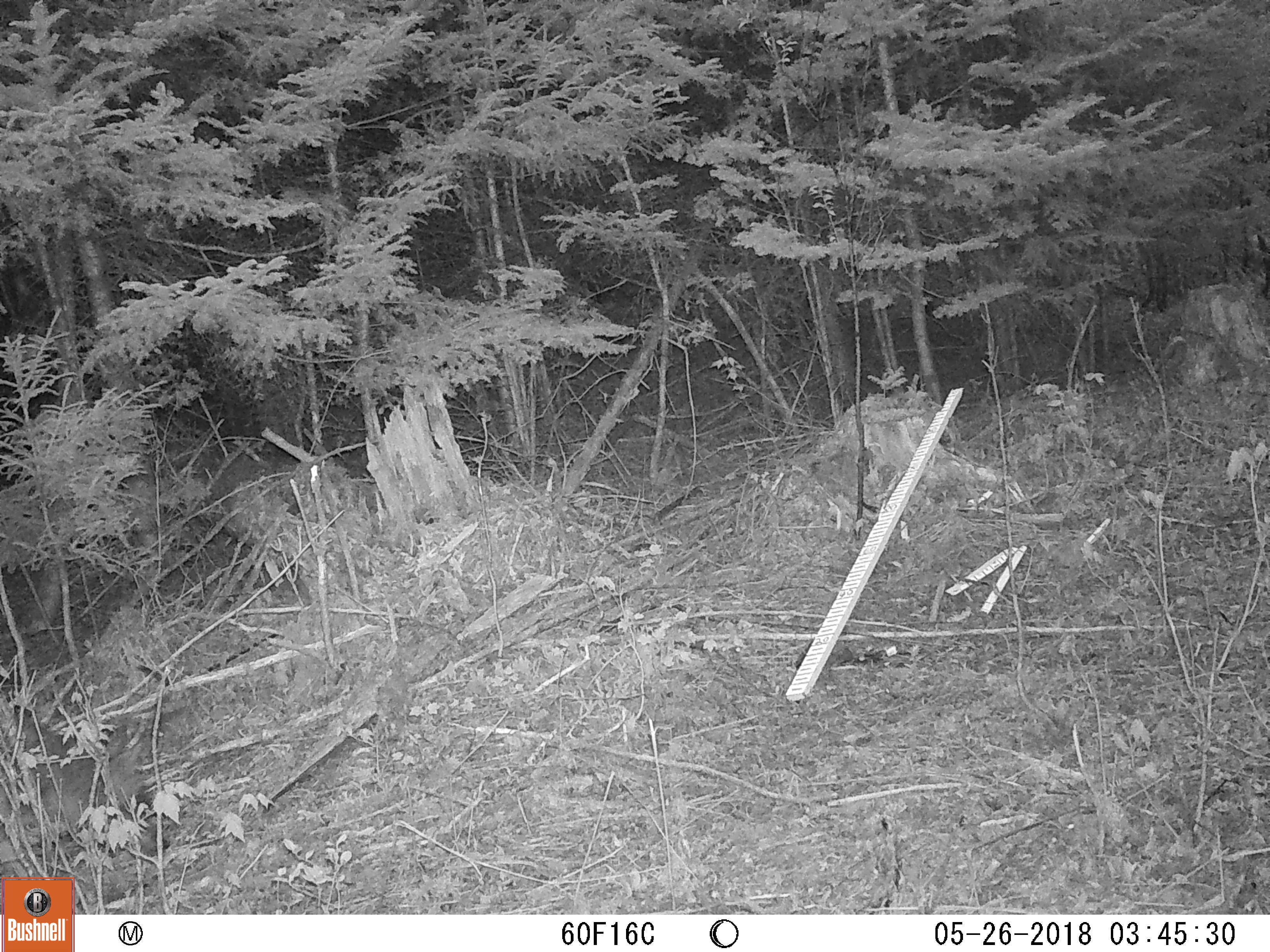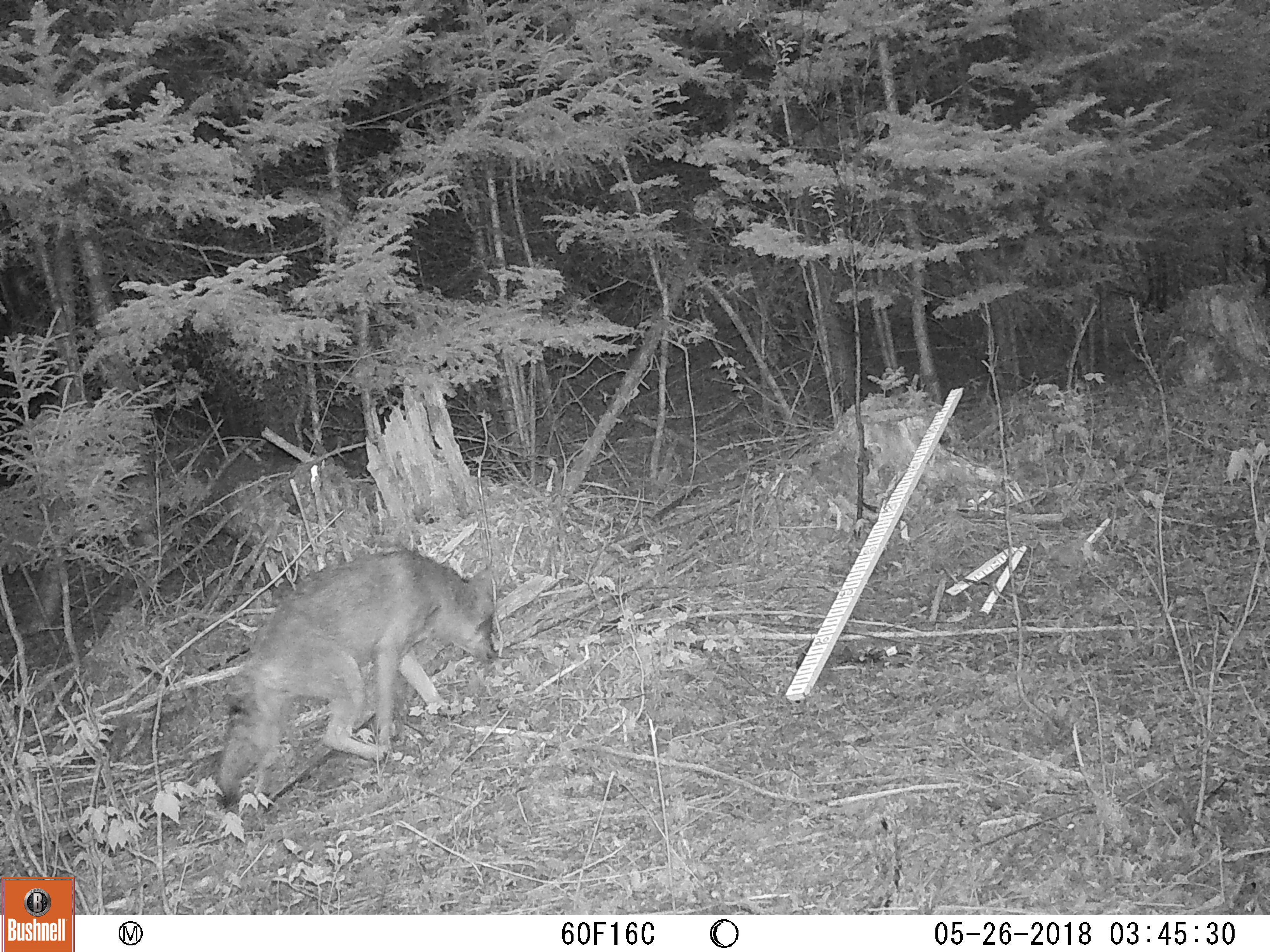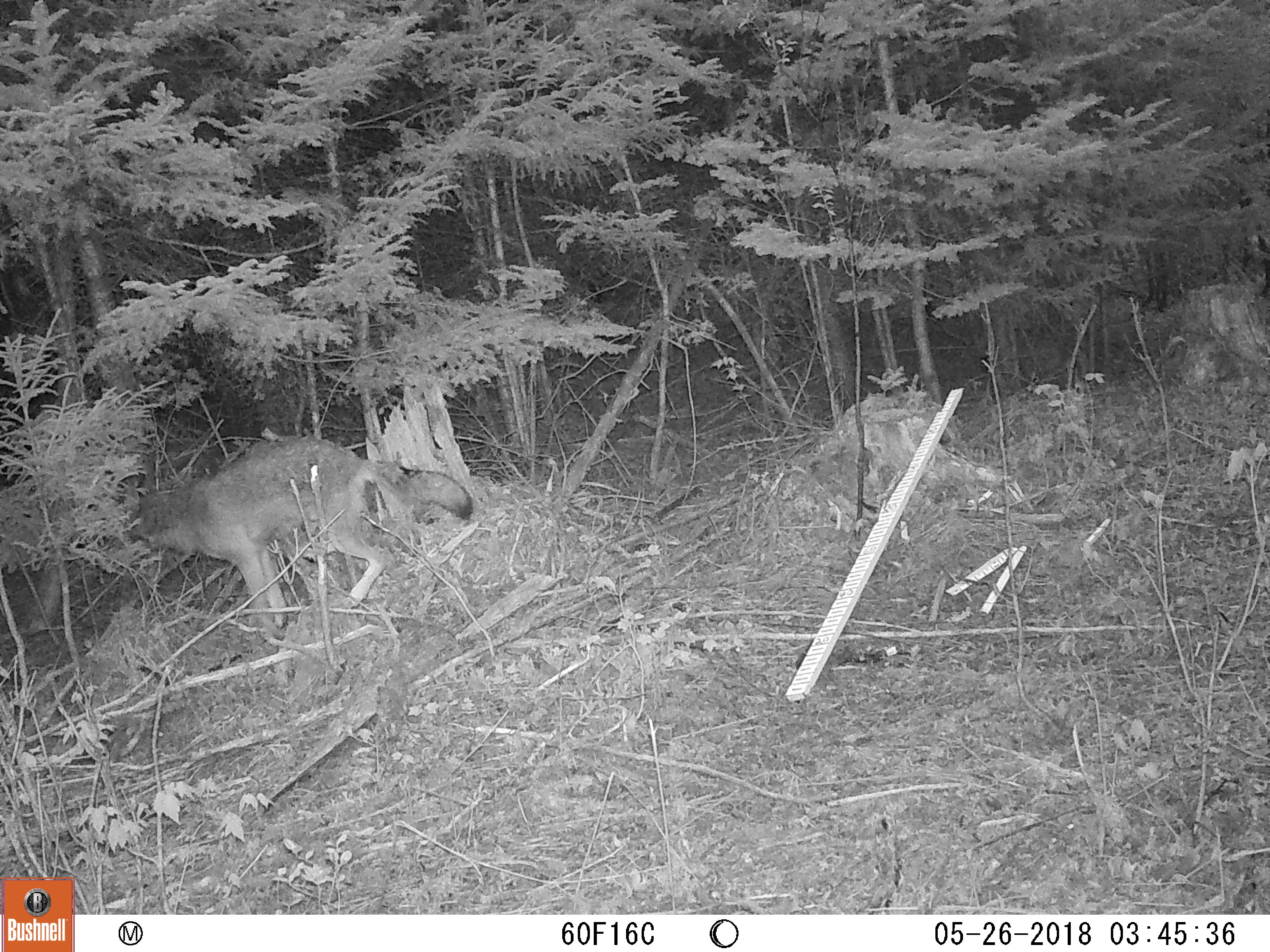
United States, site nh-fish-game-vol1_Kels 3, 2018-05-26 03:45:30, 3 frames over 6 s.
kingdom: Animalia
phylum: Chordata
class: Mammalia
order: Carnivora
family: Canidae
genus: Canis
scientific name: Canis latrans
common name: coyote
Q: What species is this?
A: Coyote (Canis latrans).